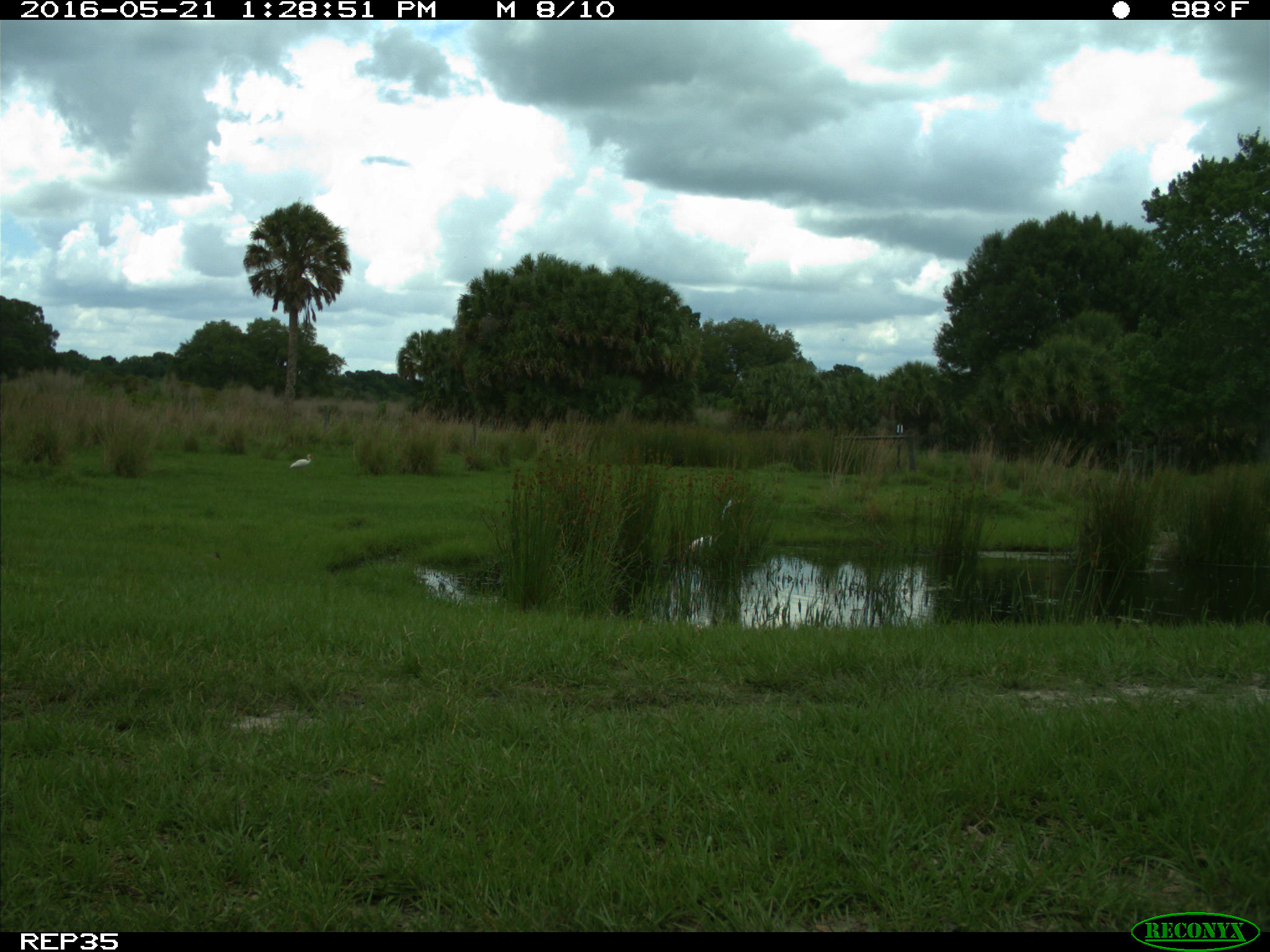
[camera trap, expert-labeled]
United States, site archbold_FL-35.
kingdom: Animalia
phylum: Chordata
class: Aves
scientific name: Aves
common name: birds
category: unidentified bird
Unidentified bird (birds) (Aves).